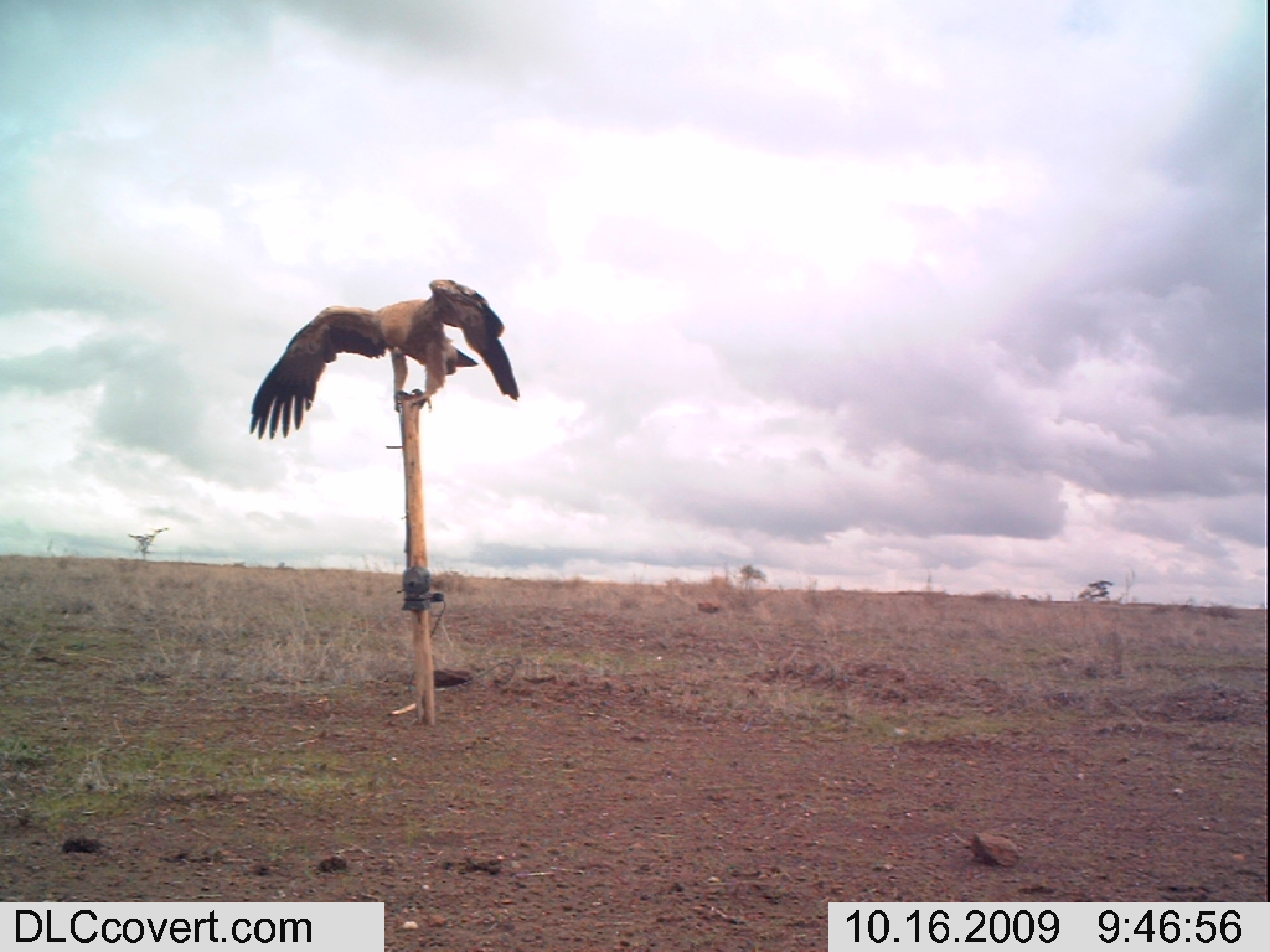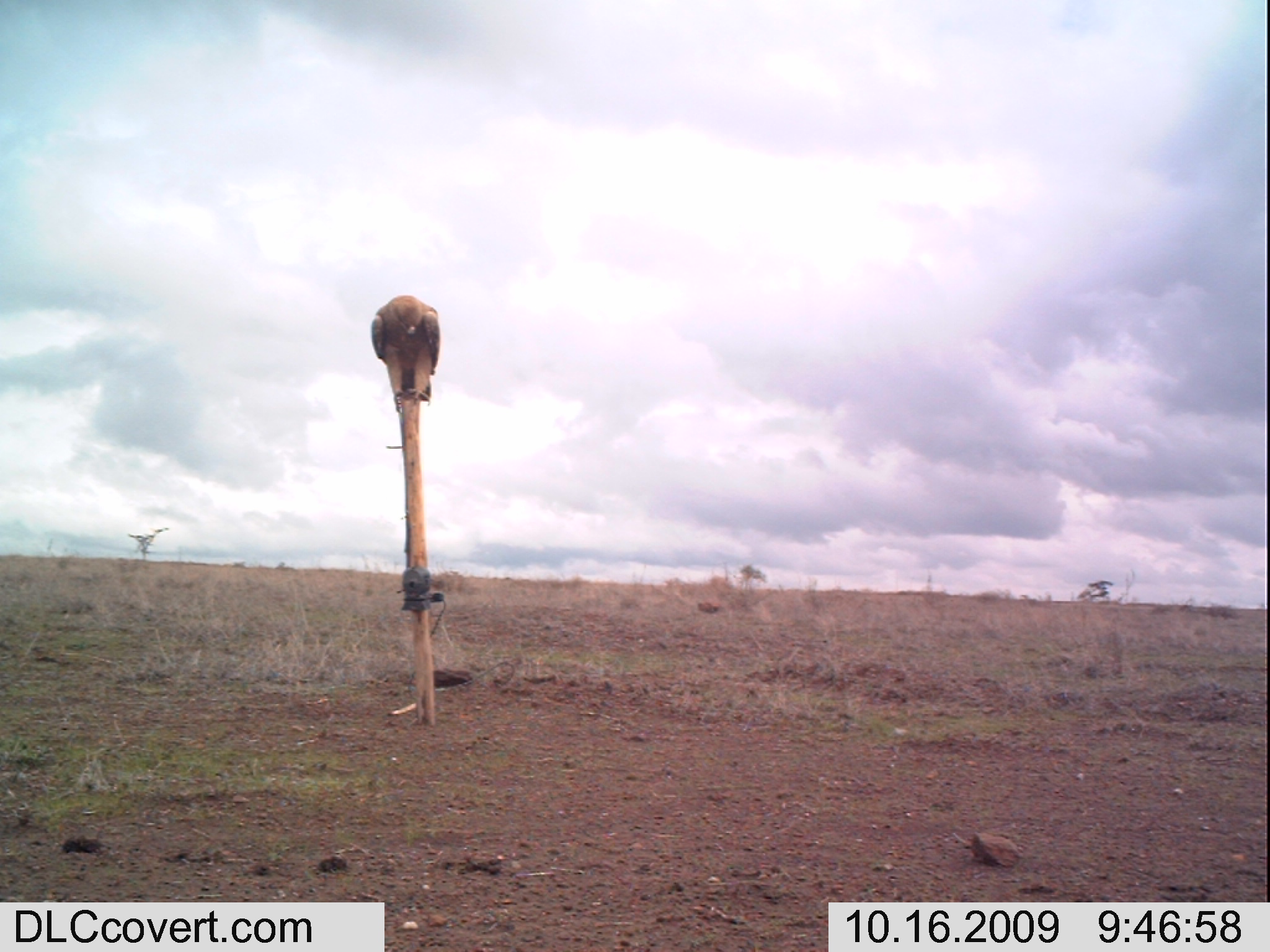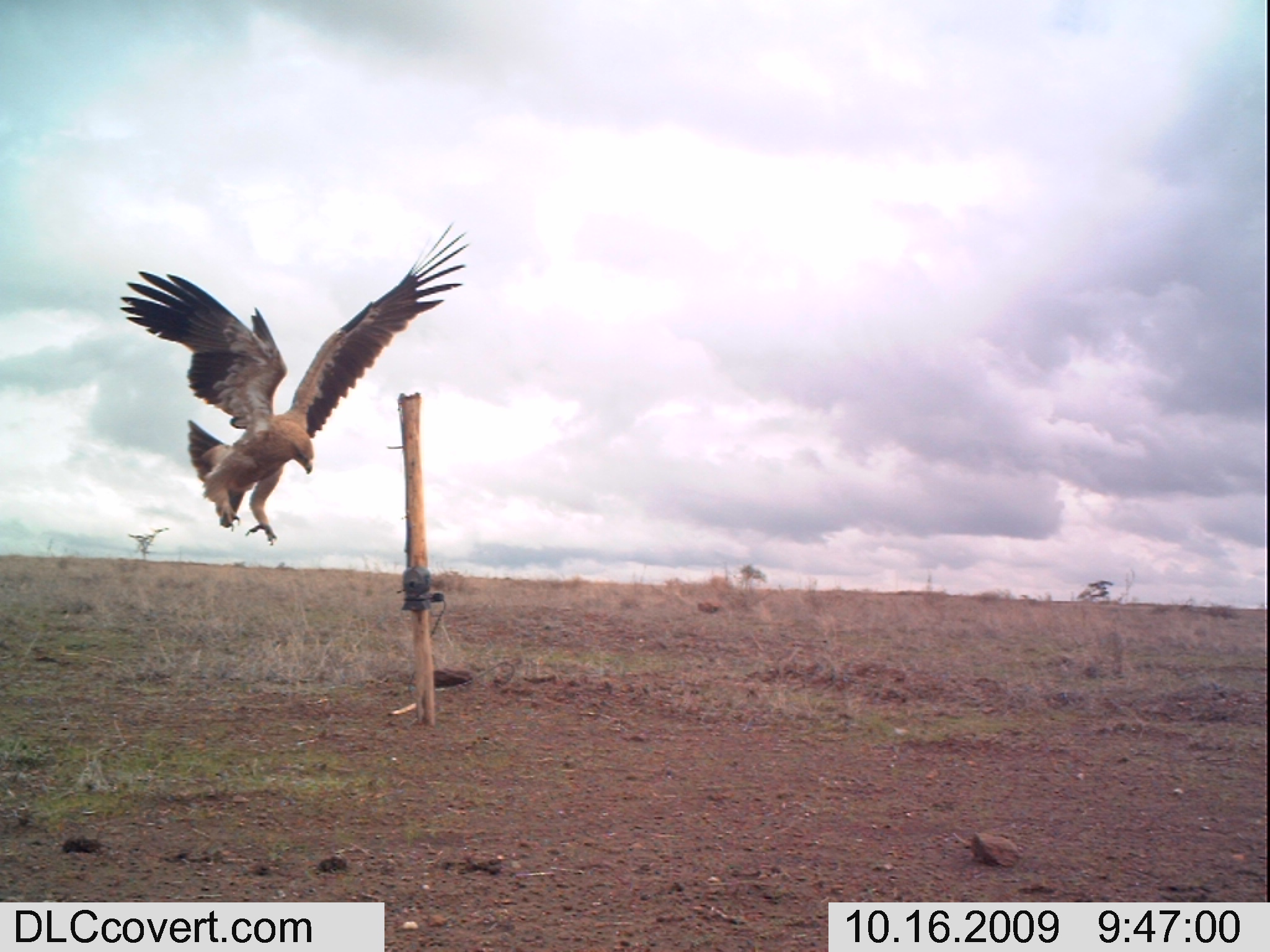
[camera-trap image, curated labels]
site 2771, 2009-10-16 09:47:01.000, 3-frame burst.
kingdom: Animalia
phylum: Chordata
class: Aves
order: Accipitriformes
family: Accipitridae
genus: Aquila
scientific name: Aquila rapax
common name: tawny eagle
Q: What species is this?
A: Aquila rapax (tawny eagle).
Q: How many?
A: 1.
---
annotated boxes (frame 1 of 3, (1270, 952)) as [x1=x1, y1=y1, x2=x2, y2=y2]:
aquila rapax: [x1=247, y1=274, x2=523, y2=442]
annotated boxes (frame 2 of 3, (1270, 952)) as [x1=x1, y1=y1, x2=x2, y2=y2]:
aquila rapax: [x1=366, y1=290, x2=444, y2=413]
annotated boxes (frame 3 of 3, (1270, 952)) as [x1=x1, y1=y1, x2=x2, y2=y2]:
aquila rapax: [x1=112, y1=209, x2=476, y2=550]